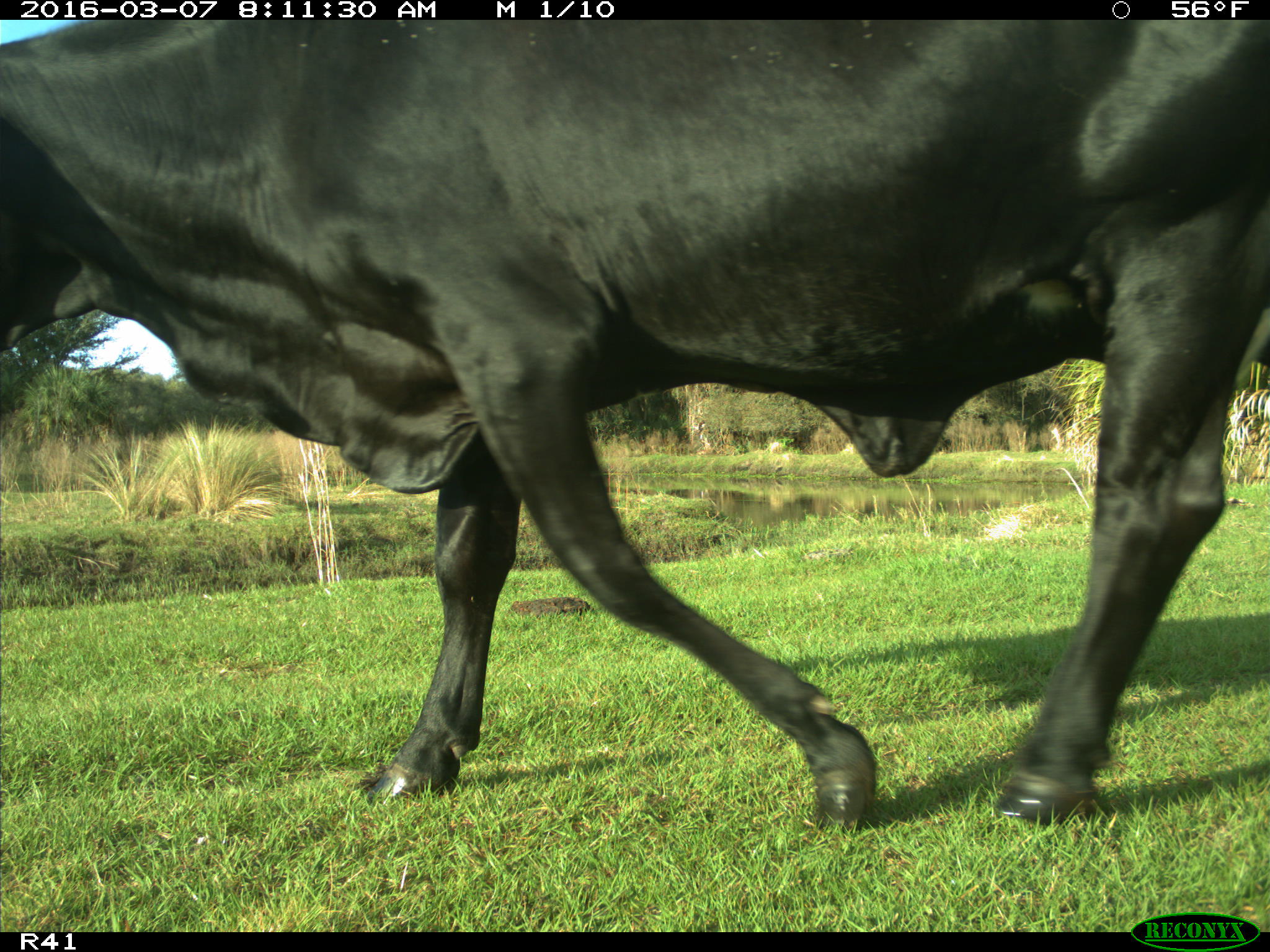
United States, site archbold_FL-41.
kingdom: Animalia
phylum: Chordata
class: Mammalia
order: Artiodactyla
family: Bovidae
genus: Bos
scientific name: Bos taurus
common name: domestic cow